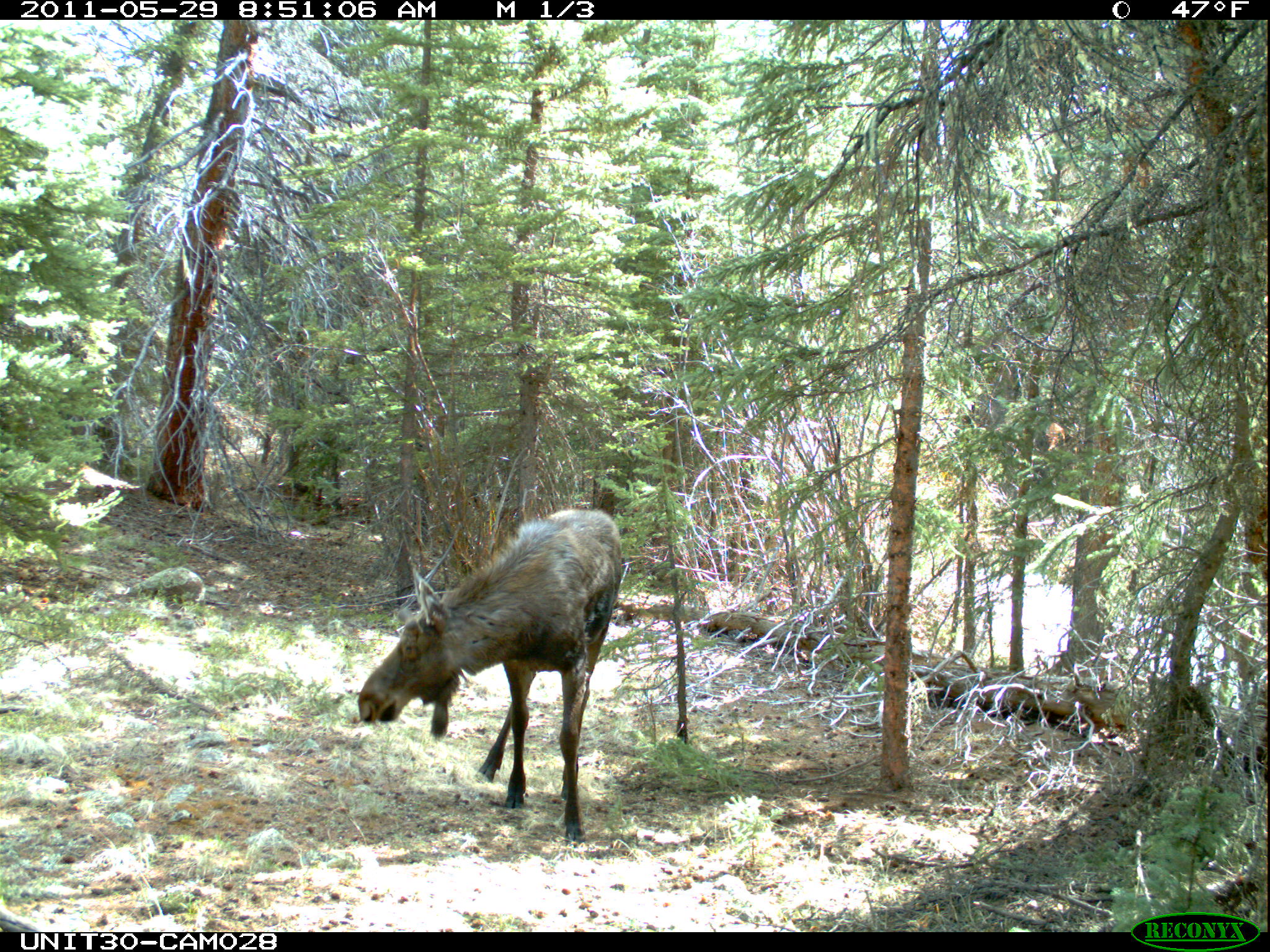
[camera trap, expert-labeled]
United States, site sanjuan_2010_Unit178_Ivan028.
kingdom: Animalia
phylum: Chordata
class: Mammalia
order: Artiodactyla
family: Cervidae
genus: Alces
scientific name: Alces alces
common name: moose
Alces alces (moose).